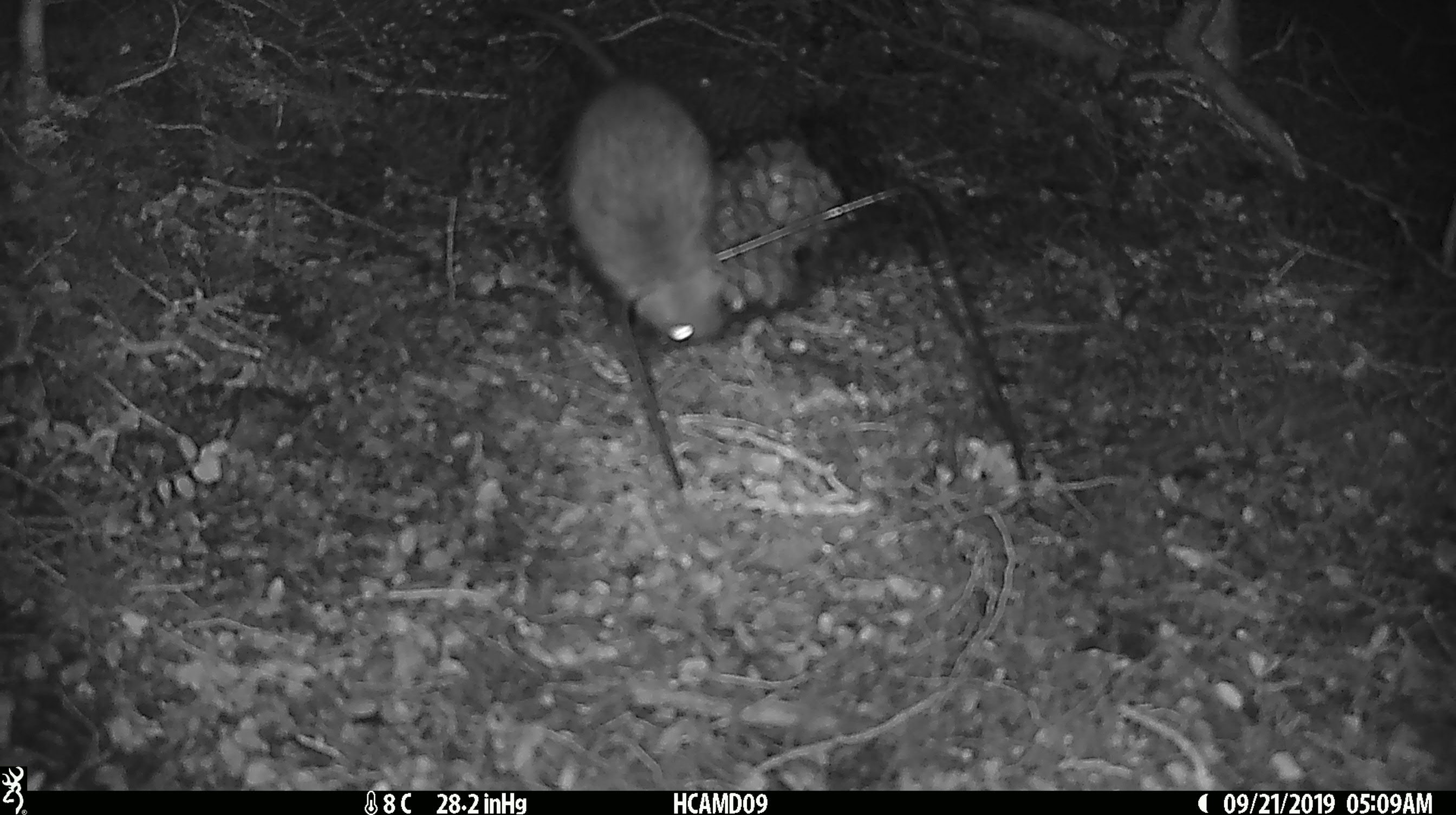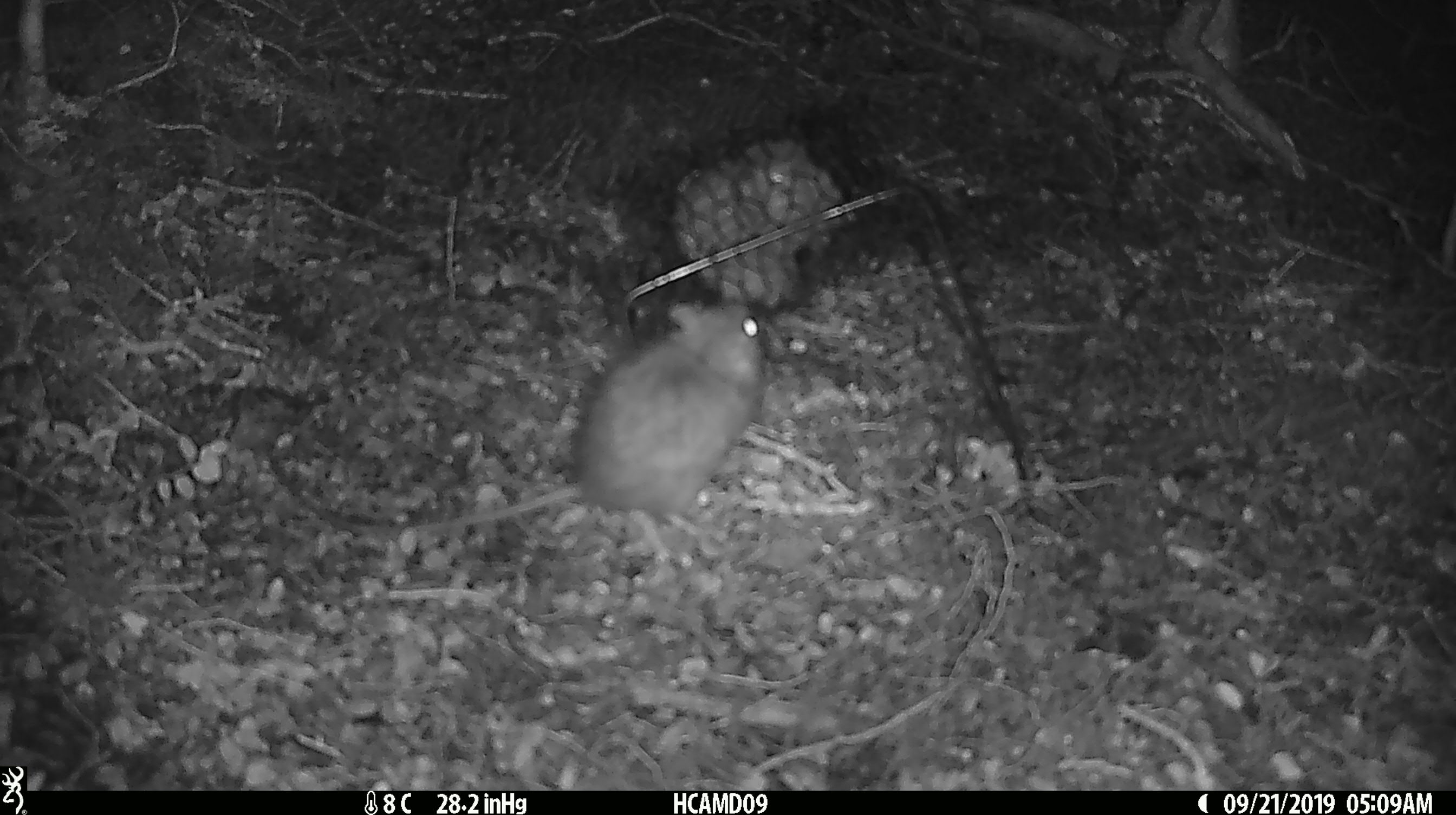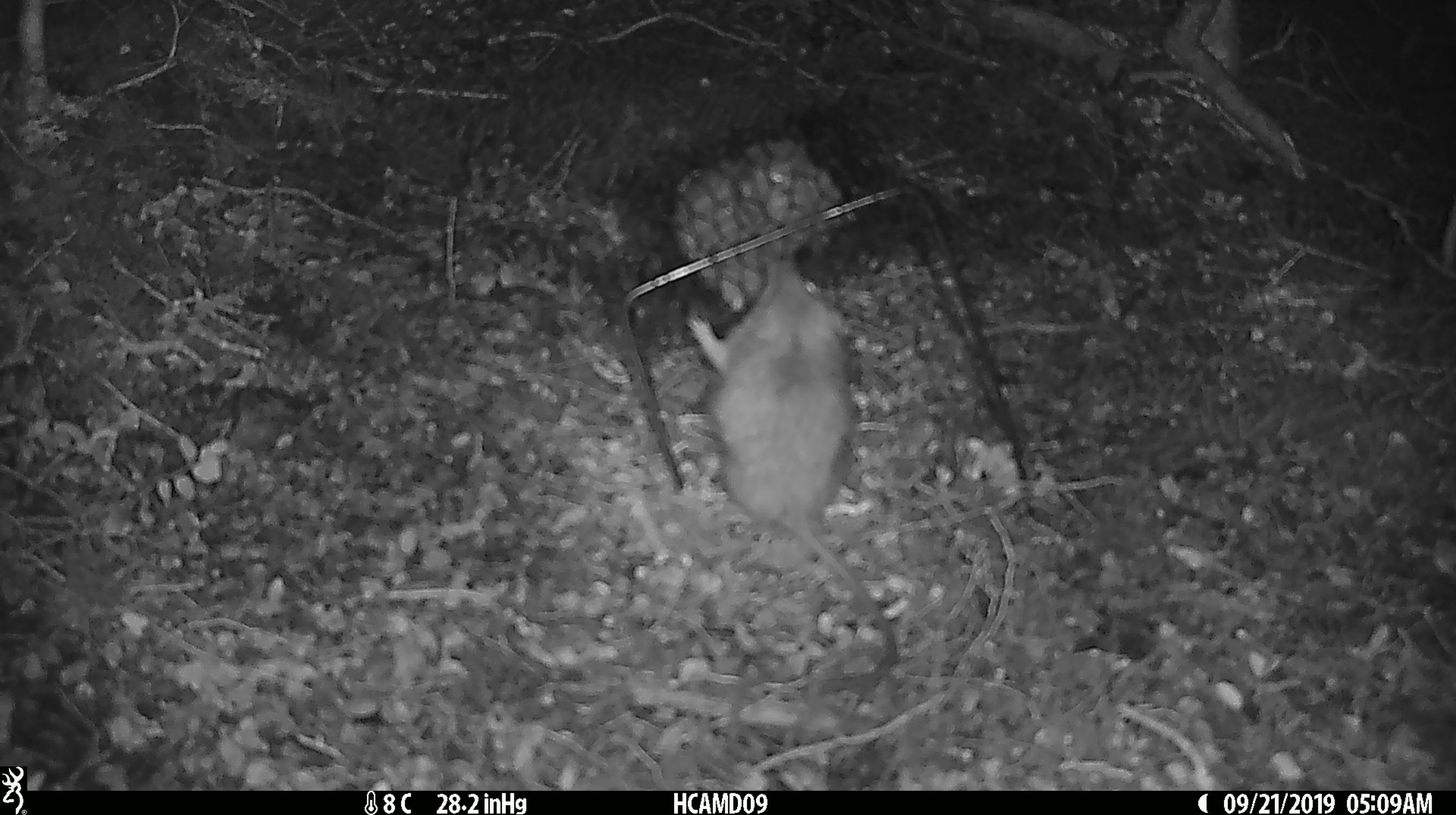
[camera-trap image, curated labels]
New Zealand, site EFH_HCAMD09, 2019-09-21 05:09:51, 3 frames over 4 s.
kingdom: Animalia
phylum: Chordata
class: Mammalia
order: Rodentia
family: Muridae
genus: Mus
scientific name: Mus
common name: mouse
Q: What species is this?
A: Mouse (Mus).